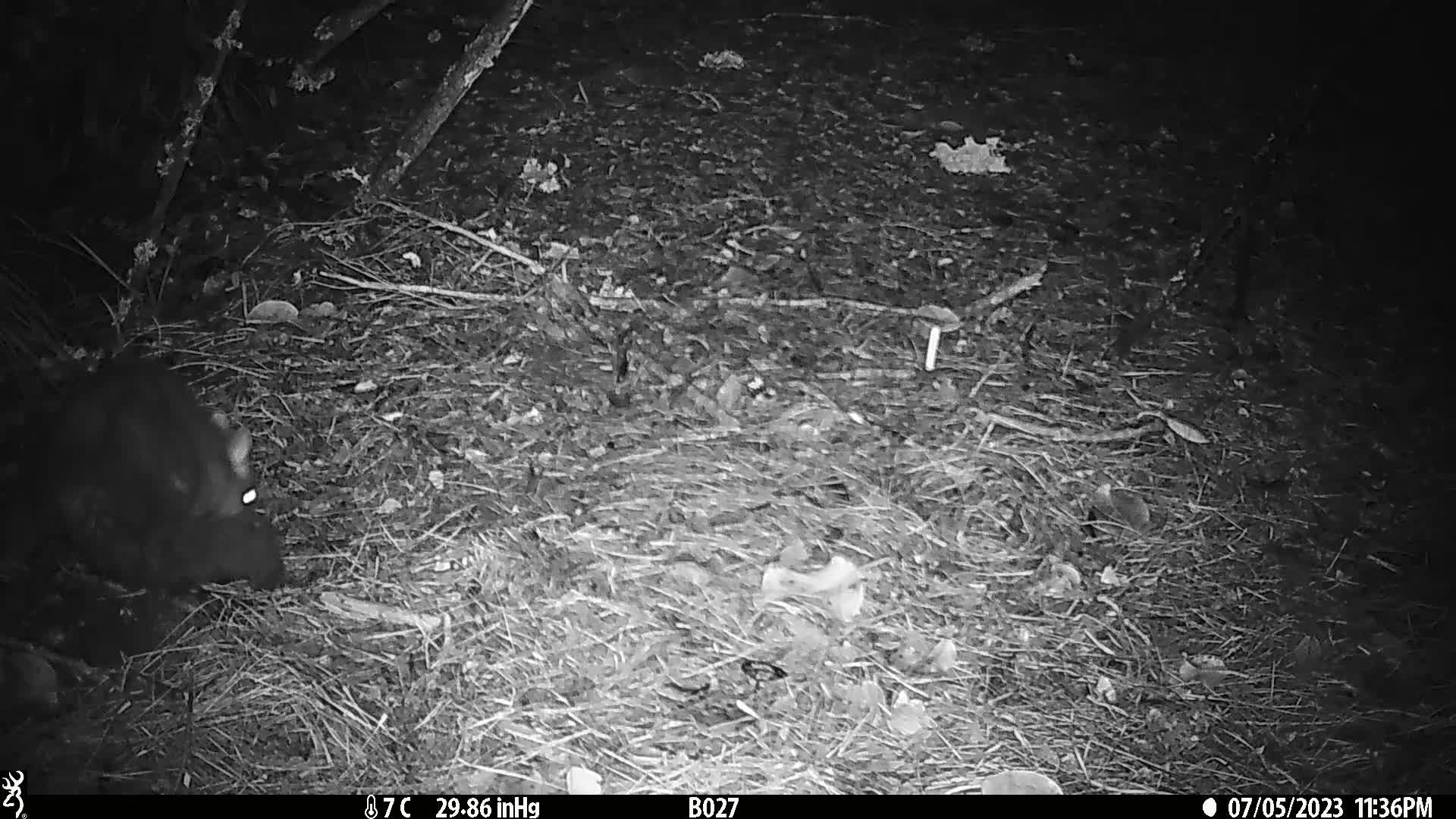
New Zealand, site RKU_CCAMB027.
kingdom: Animalia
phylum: Chordata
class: Mammalia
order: Diprotodontia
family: Phalangeridae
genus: Trichosurus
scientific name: Trichosurus vulpecula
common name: common brushtail possum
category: possum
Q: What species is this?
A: Possum (common brushtail possum) (Trichosurus vulpecula).